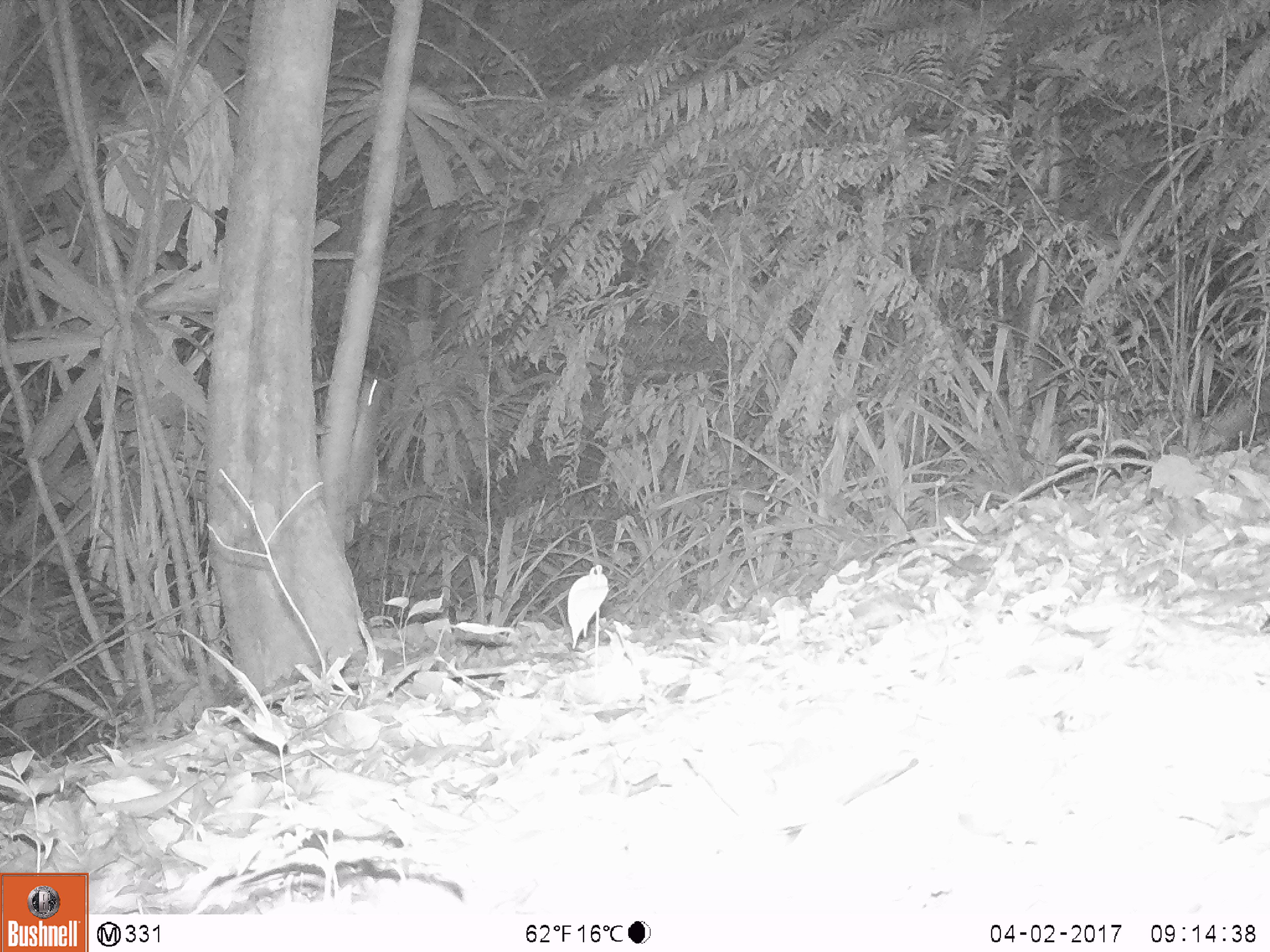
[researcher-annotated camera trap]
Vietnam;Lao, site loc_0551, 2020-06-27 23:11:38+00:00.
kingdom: Animalia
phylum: Chordata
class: Mammalia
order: Rodentia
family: Muridae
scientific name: Muridae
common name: old-world mice and rats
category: unidentified murid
Unidentified murid (old-world mice and rats) (Muridae). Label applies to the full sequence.